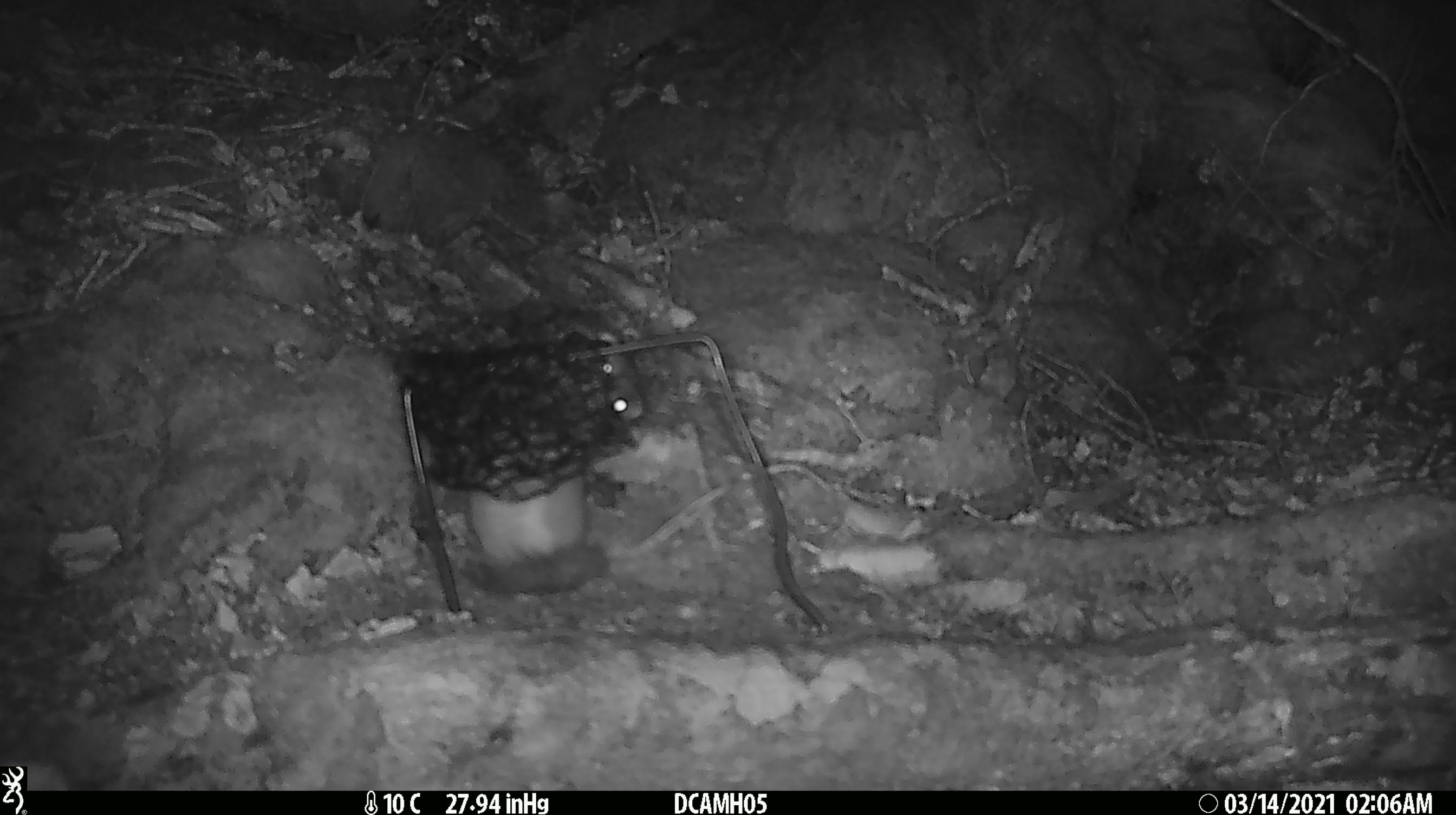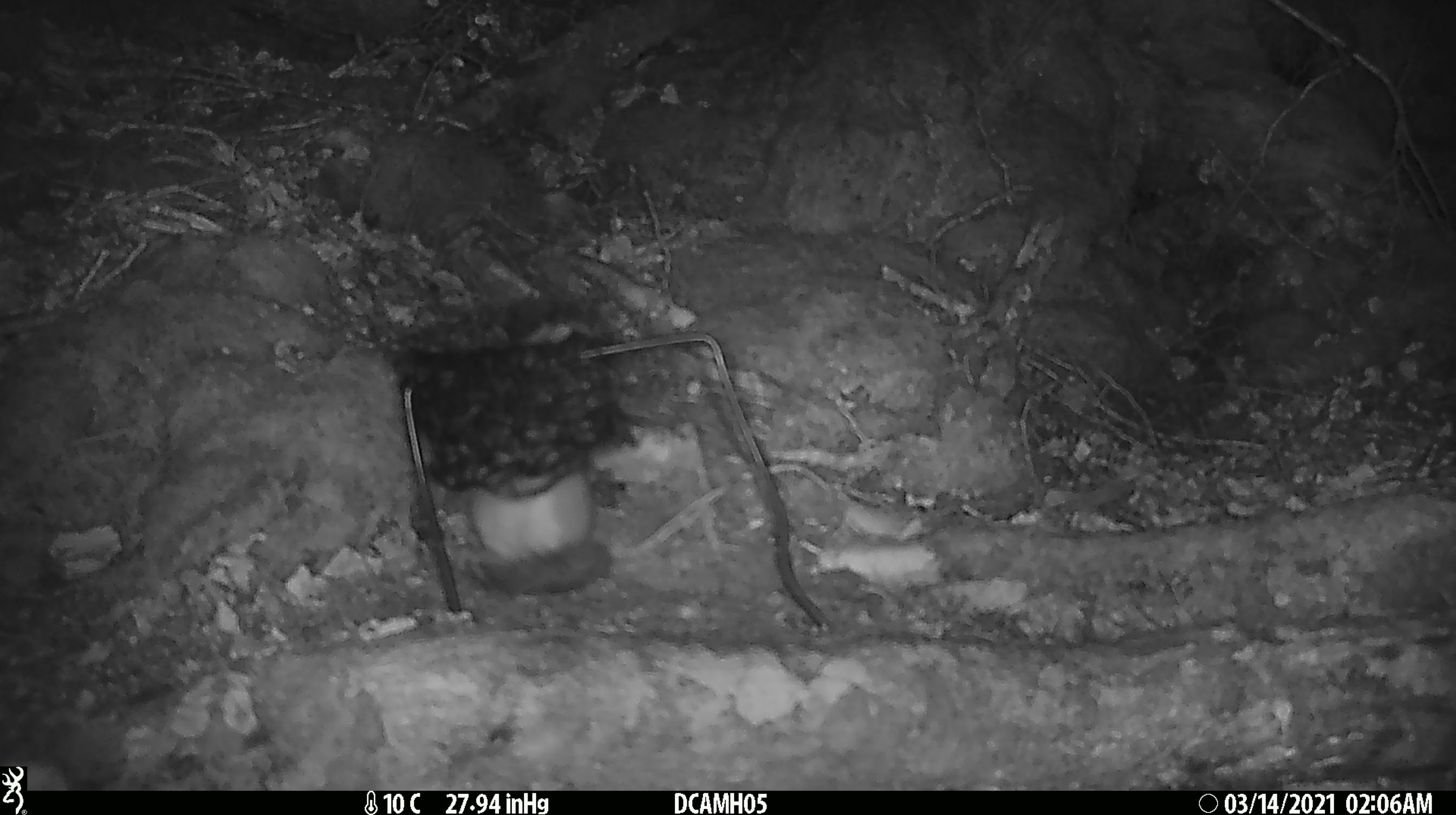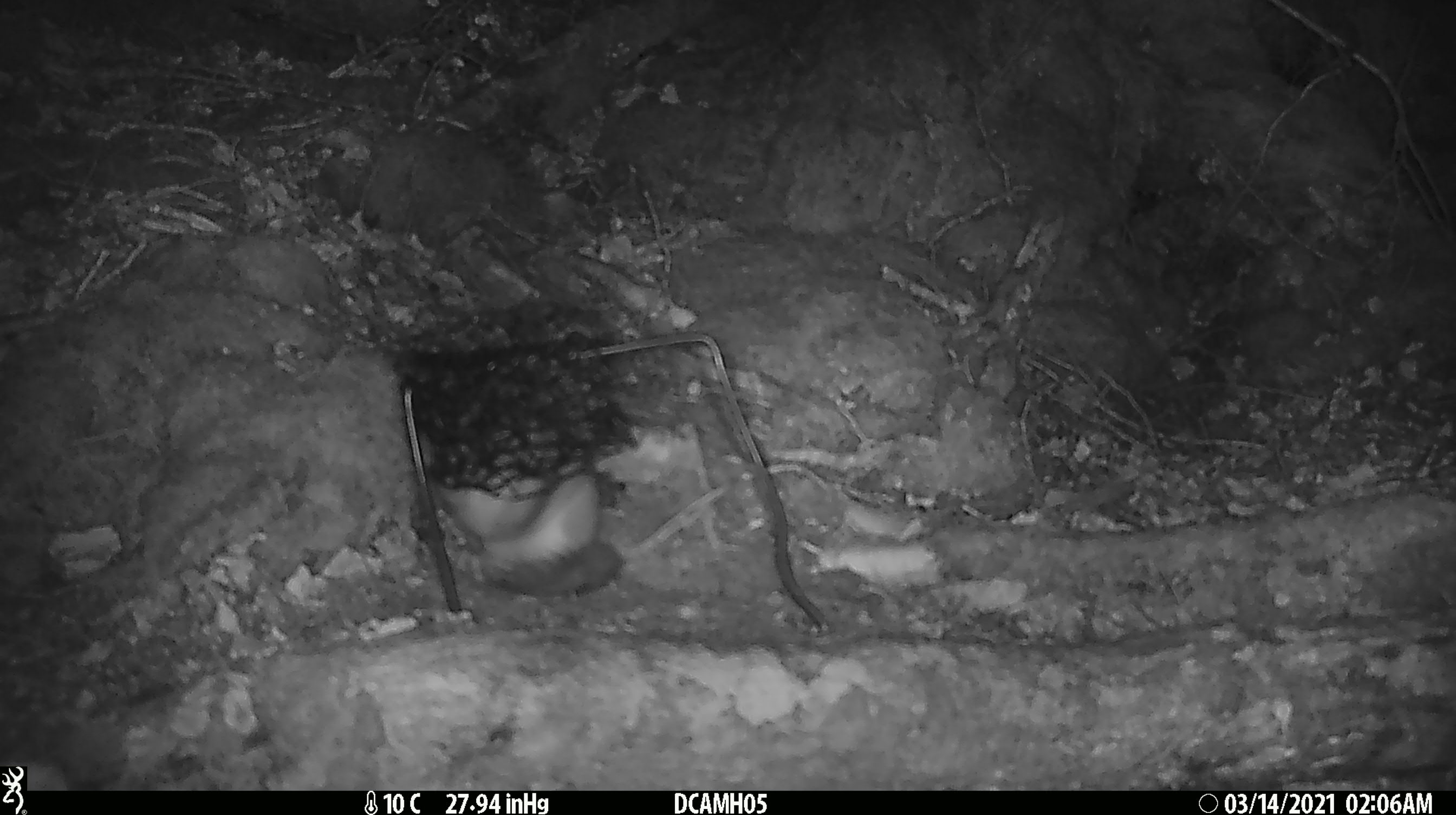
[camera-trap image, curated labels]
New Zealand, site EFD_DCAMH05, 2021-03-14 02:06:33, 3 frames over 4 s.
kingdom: Animalia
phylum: Chordata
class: Mammalia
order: Carnivora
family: Mustelidae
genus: Mustela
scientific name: Mustela erminea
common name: stoat